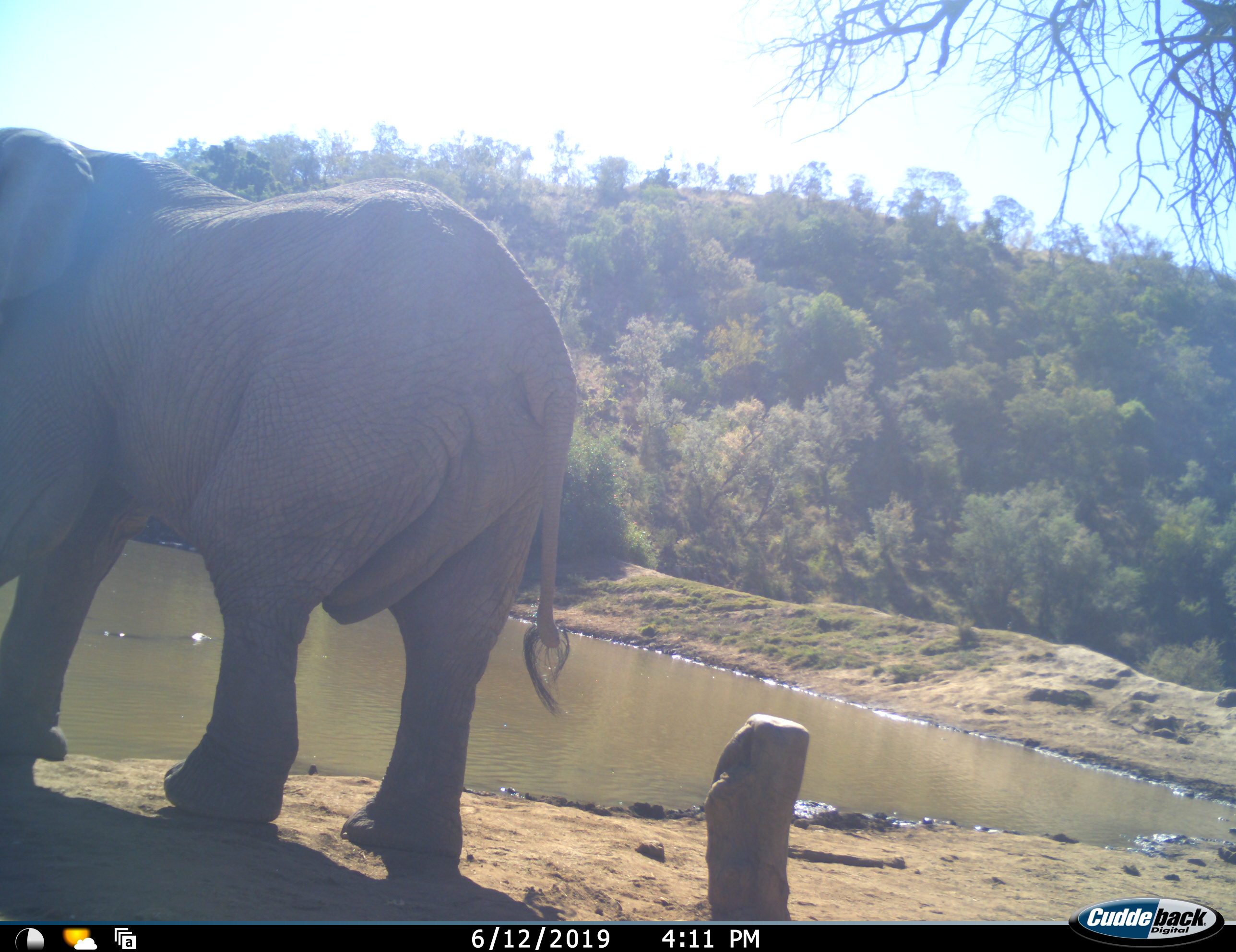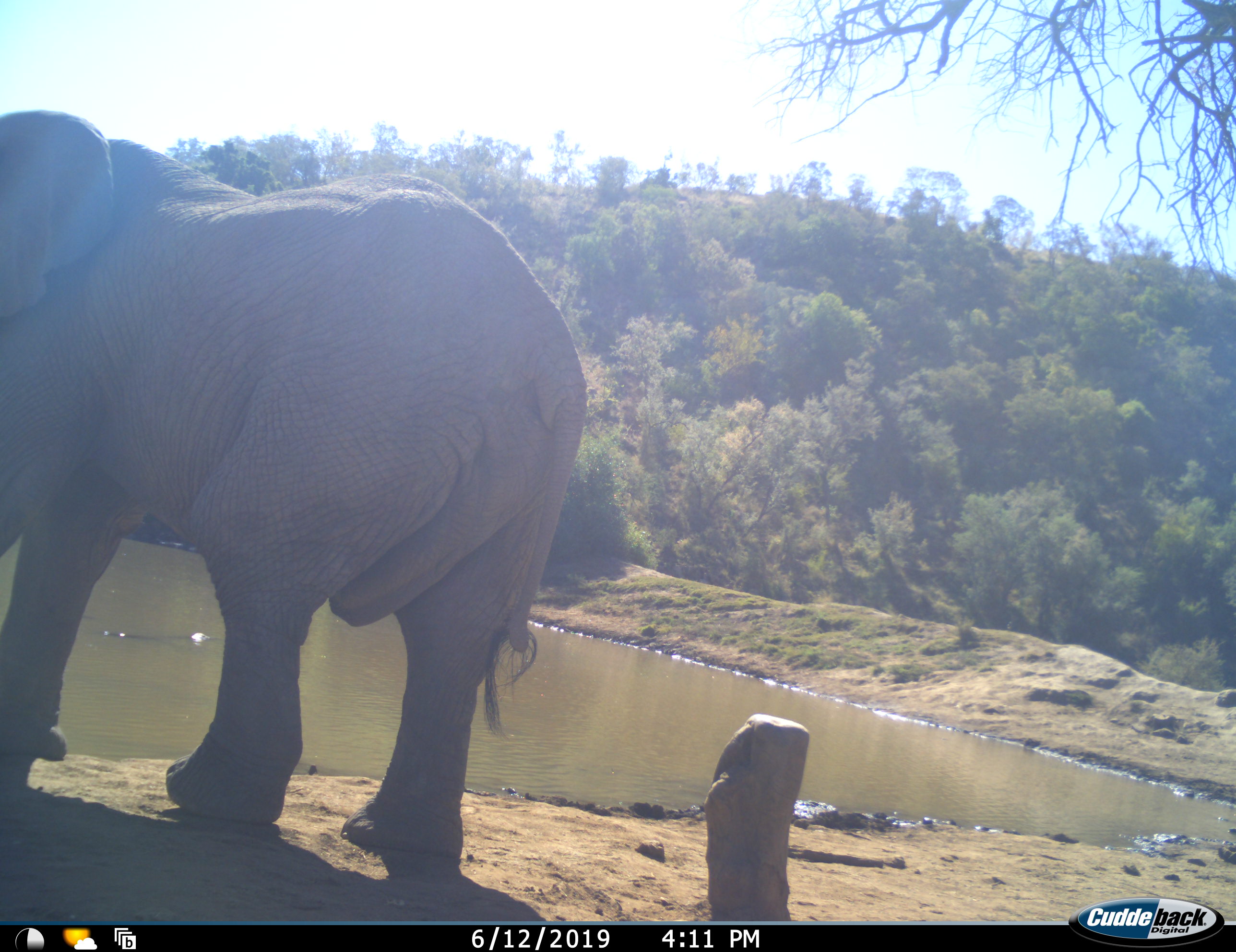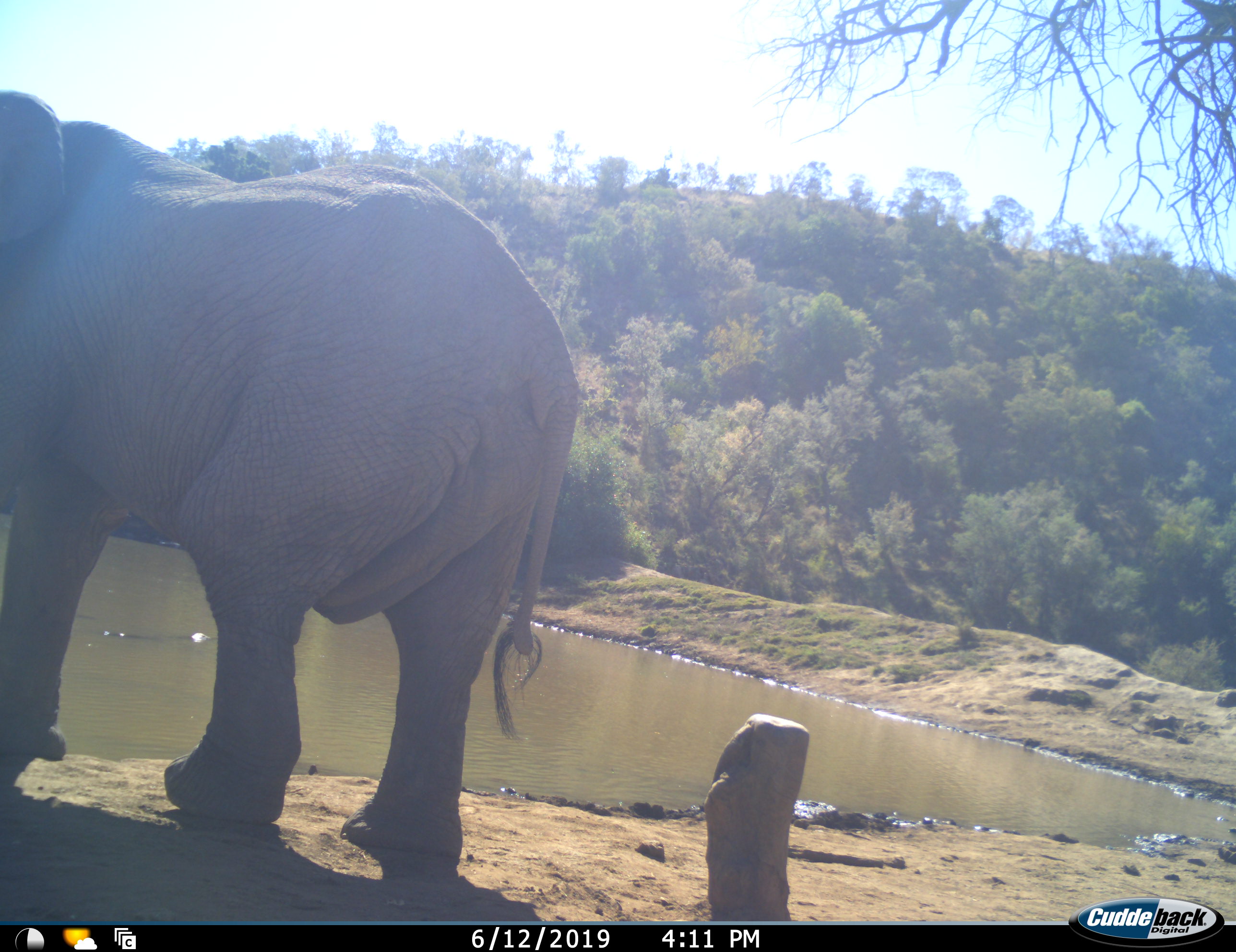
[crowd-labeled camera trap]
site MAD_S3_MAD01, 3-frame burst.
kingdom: Animalia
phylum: Chordata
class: Mammalia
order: Proboscidea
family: Elephantidae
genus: Loxodonta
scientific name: Loxodonta africana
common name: african bush elephant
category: elephant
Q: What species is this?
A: Elephant (african bush elephant) (Loxodonta africana).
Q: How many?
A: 1.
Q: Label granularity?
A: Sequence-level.